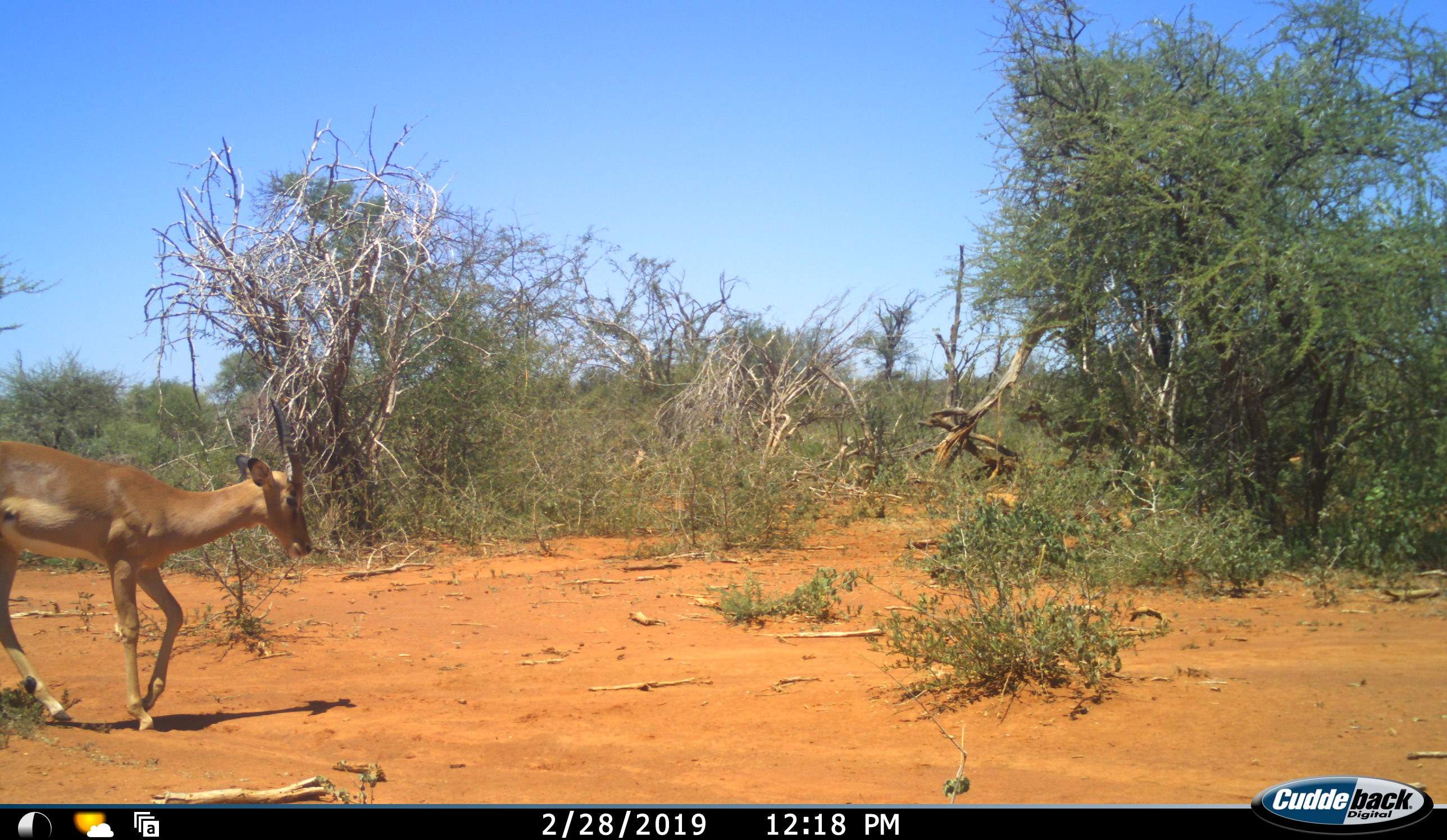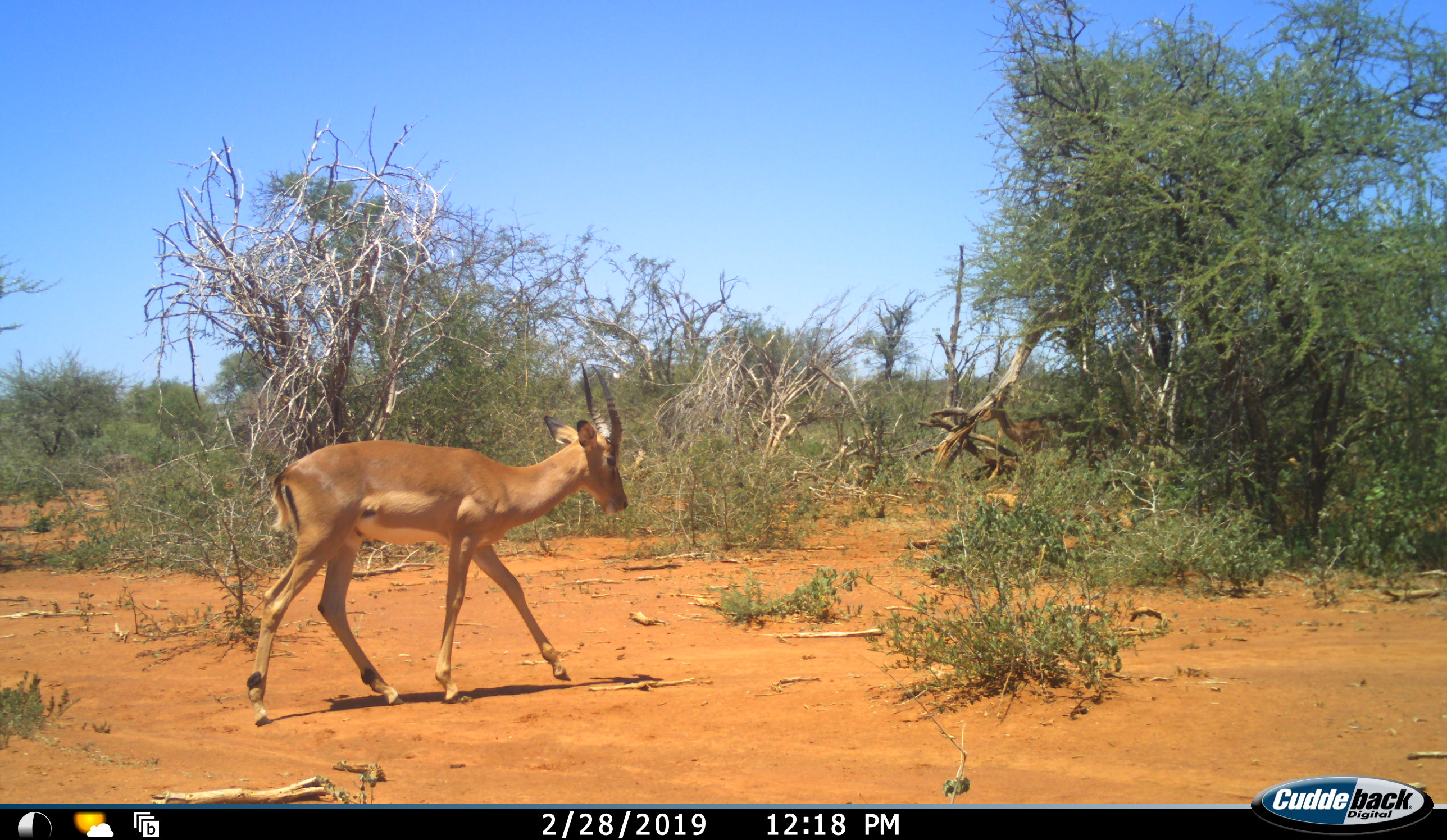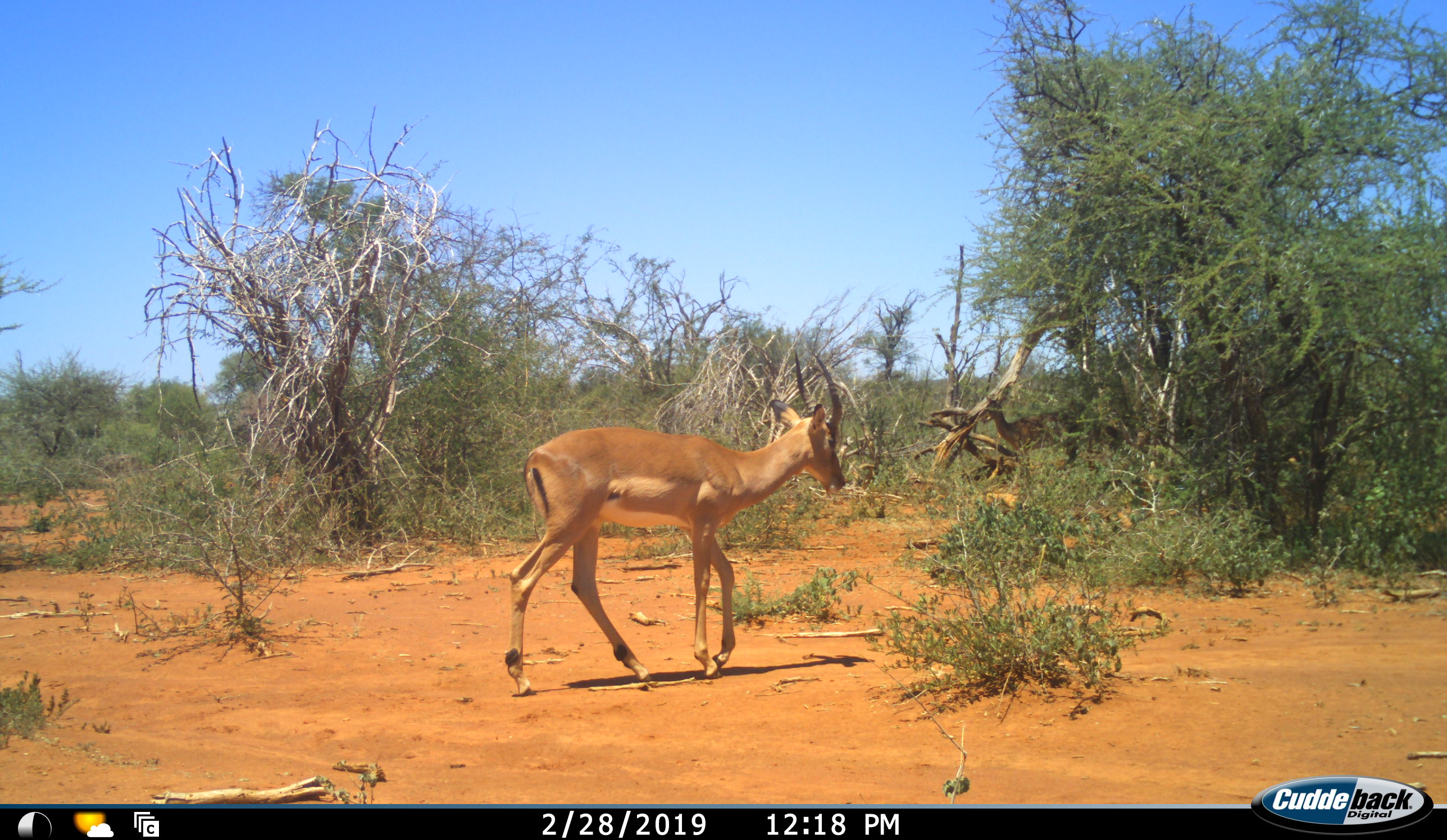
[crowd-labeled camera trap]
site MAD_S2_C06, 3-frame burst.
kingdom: Animalia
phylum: Chordata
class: Mammalia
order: Artiodactyla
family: Bovidae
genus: Aepyceros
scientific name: Aepyceros melampus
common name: impala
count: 2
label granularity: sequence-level